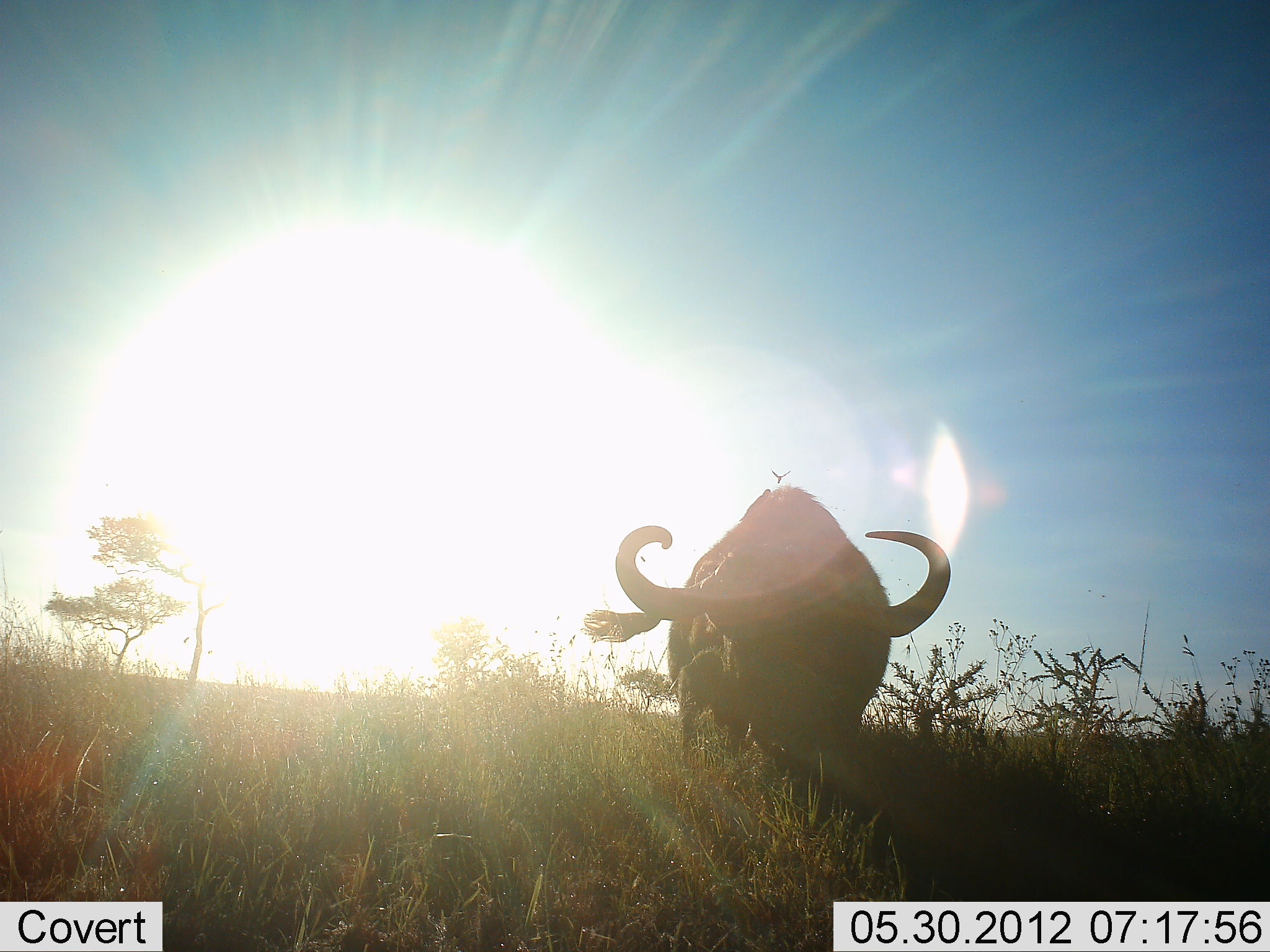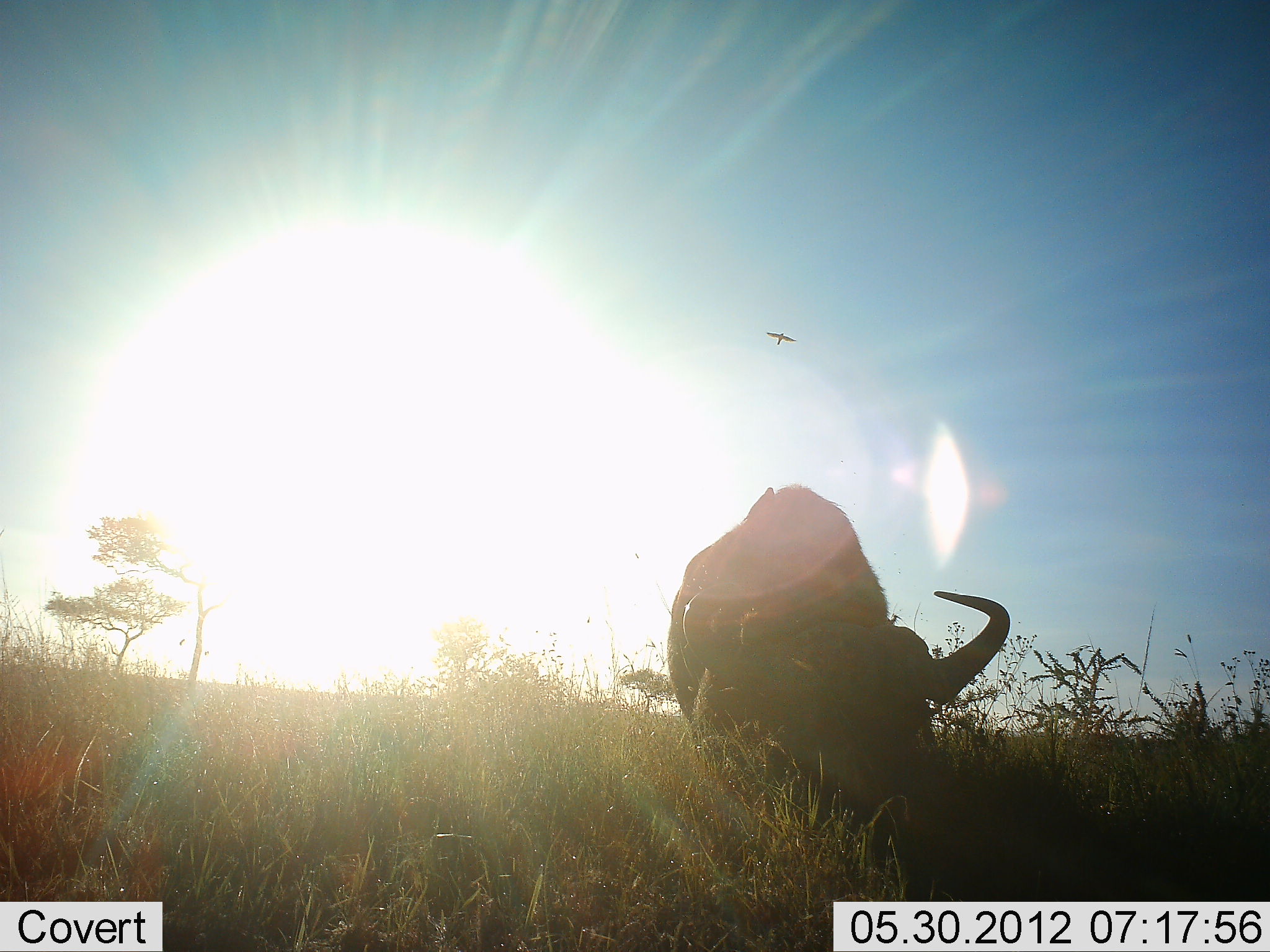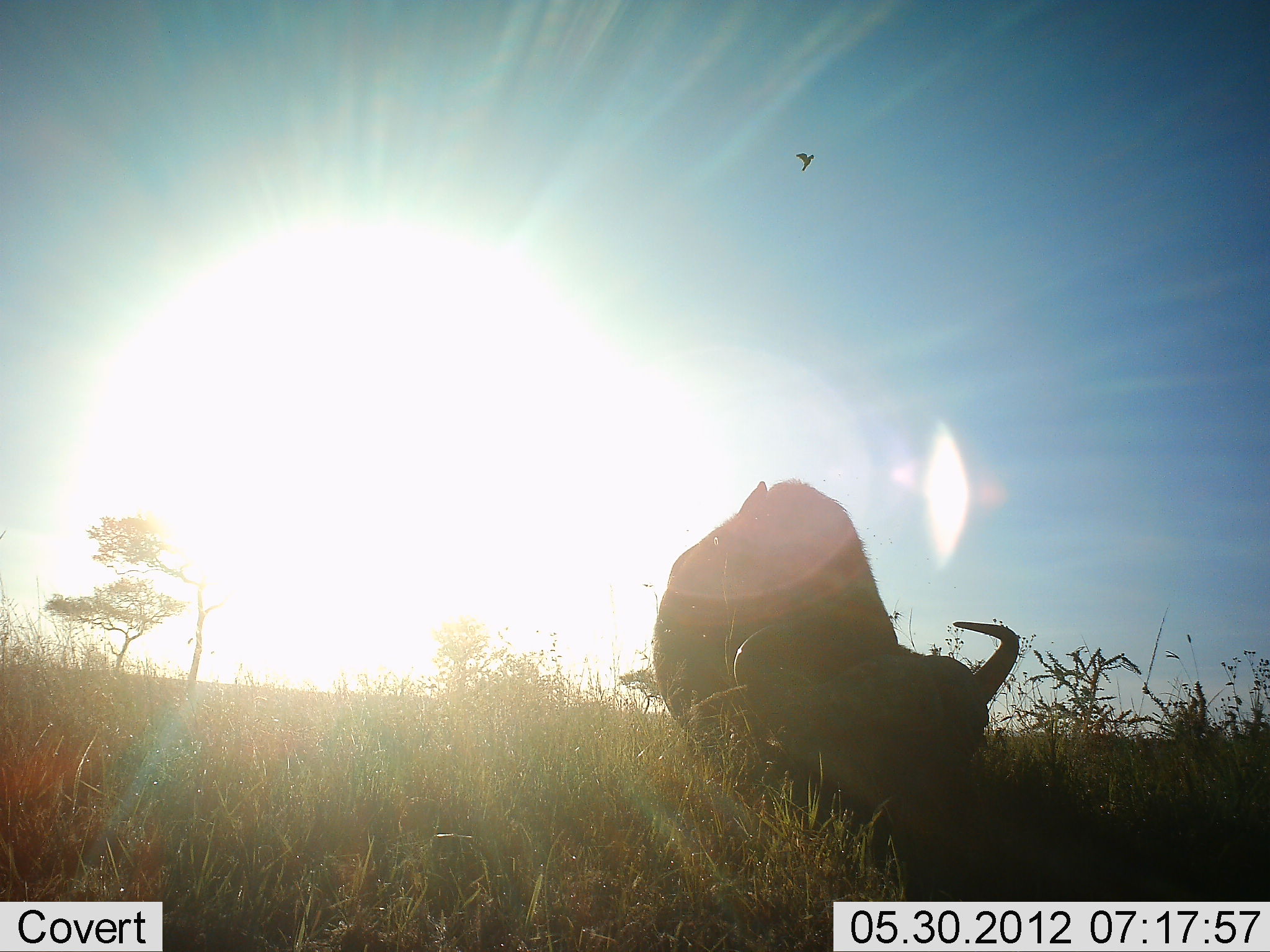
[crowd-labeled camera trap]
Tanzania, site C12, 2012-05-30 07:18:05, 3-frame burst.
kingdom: Animalia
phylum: Chordata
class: Mammalia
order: Artiodactyla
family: Bovidae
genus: Connochaetes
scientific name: Connochaetes taurinus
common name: blue wildebeest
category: wildebeest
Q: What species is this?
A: Wildebeest (blue wildebeest) (Connochaetes taurinus).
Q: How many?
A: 1.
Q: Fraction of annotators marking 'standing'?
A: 17%.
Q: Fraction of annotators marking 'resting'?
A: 8%.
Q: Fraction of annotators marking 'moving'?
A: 8%.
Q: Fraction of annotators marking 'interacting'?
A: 0%.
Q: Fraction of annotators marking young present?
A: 0%.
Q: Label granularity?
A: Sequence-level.